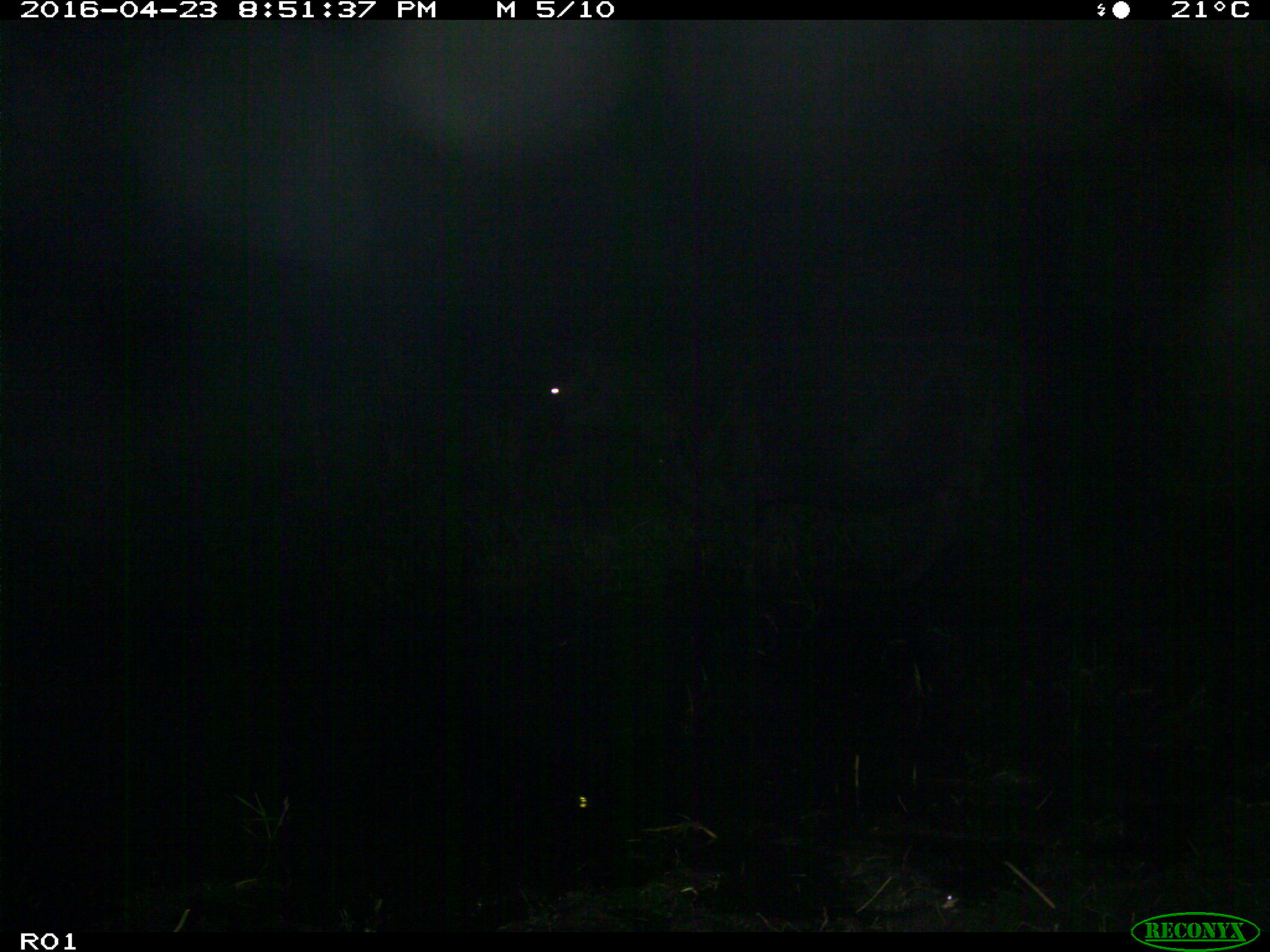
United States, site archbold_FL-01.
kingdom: Animalia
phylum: Chordata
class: Mammalia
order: Artiodactyla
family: Bovidae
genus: Bos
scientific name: Bos taurus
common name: domestic cow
Bos taurus (domestic cow).